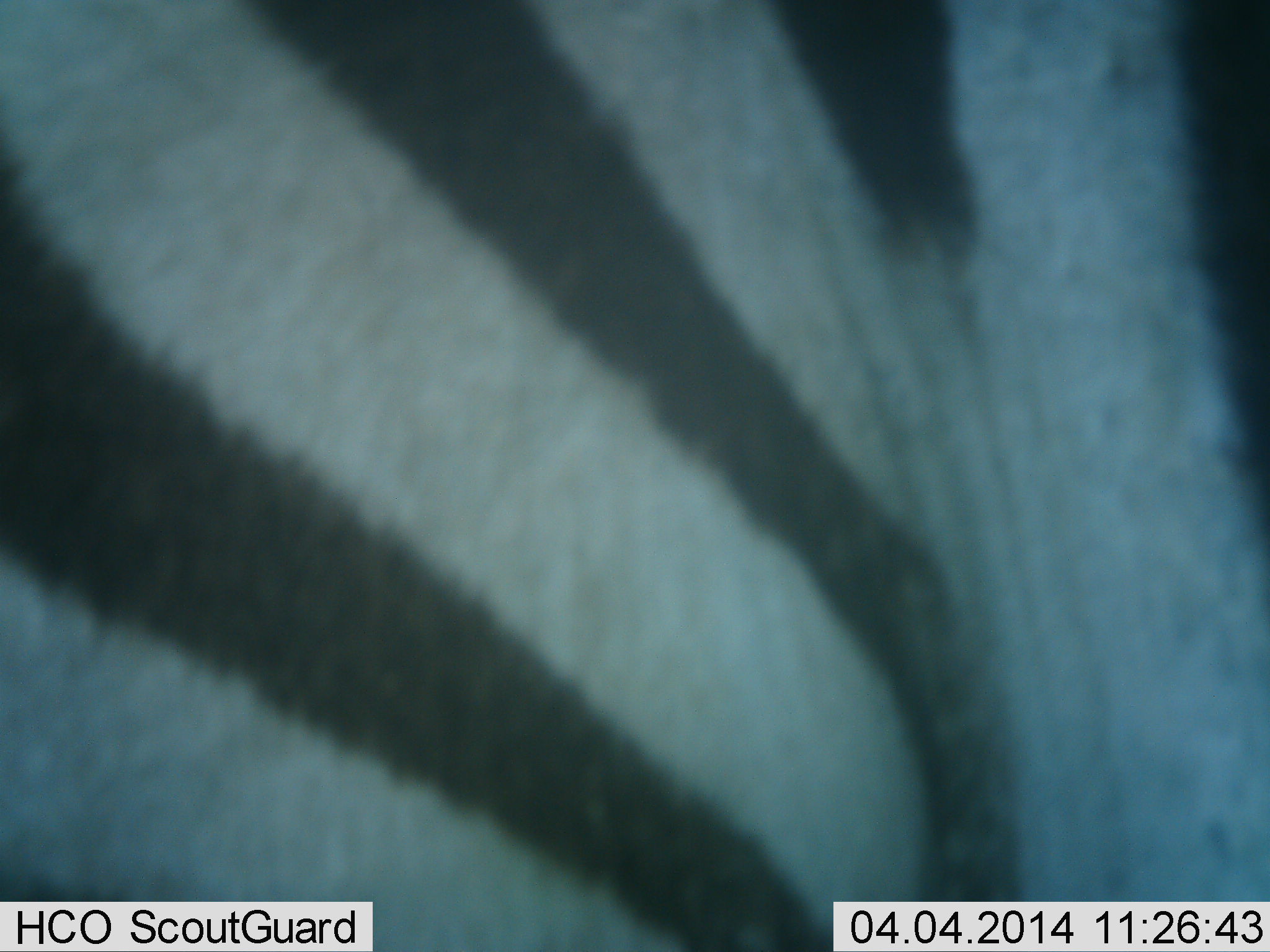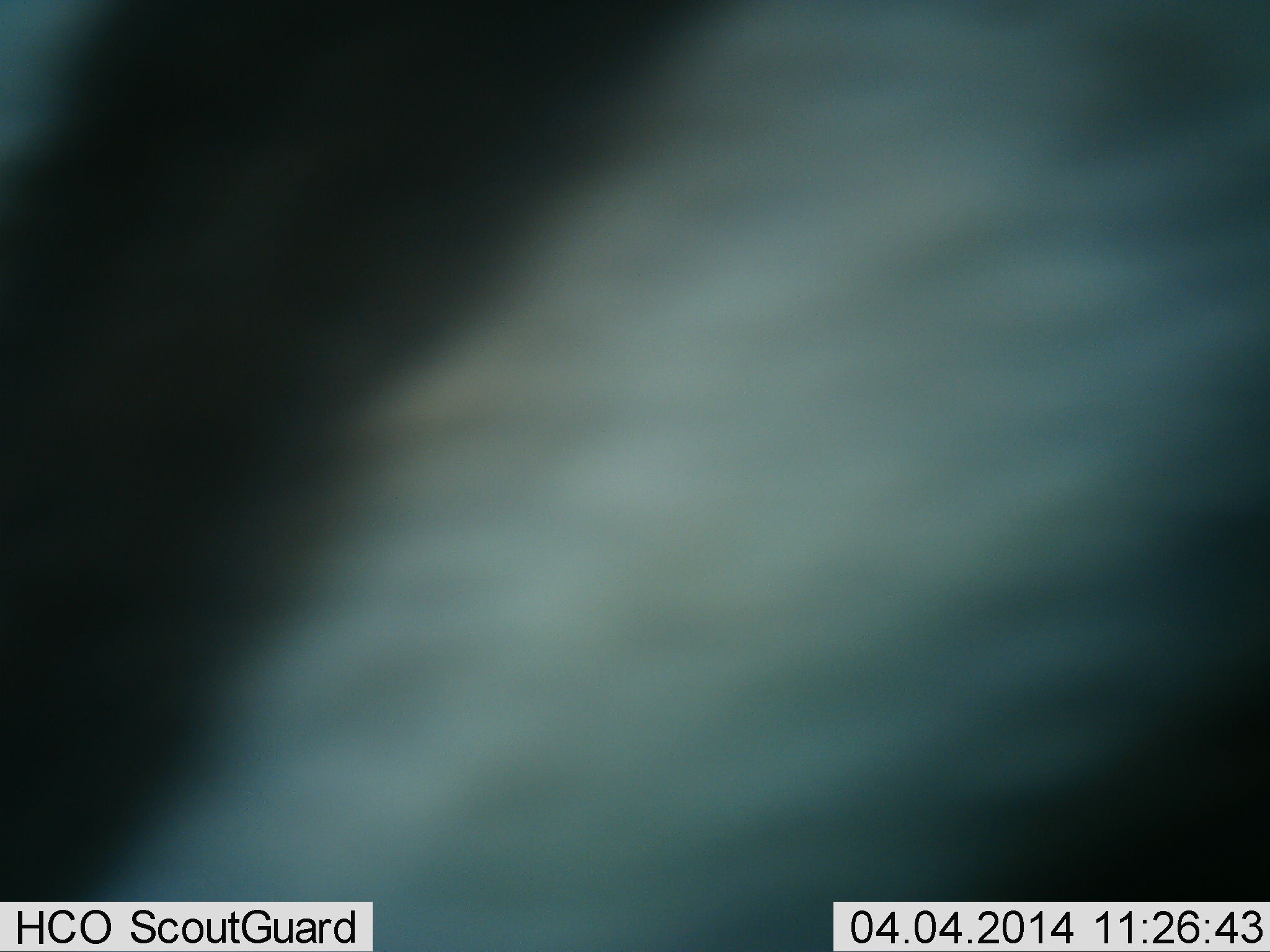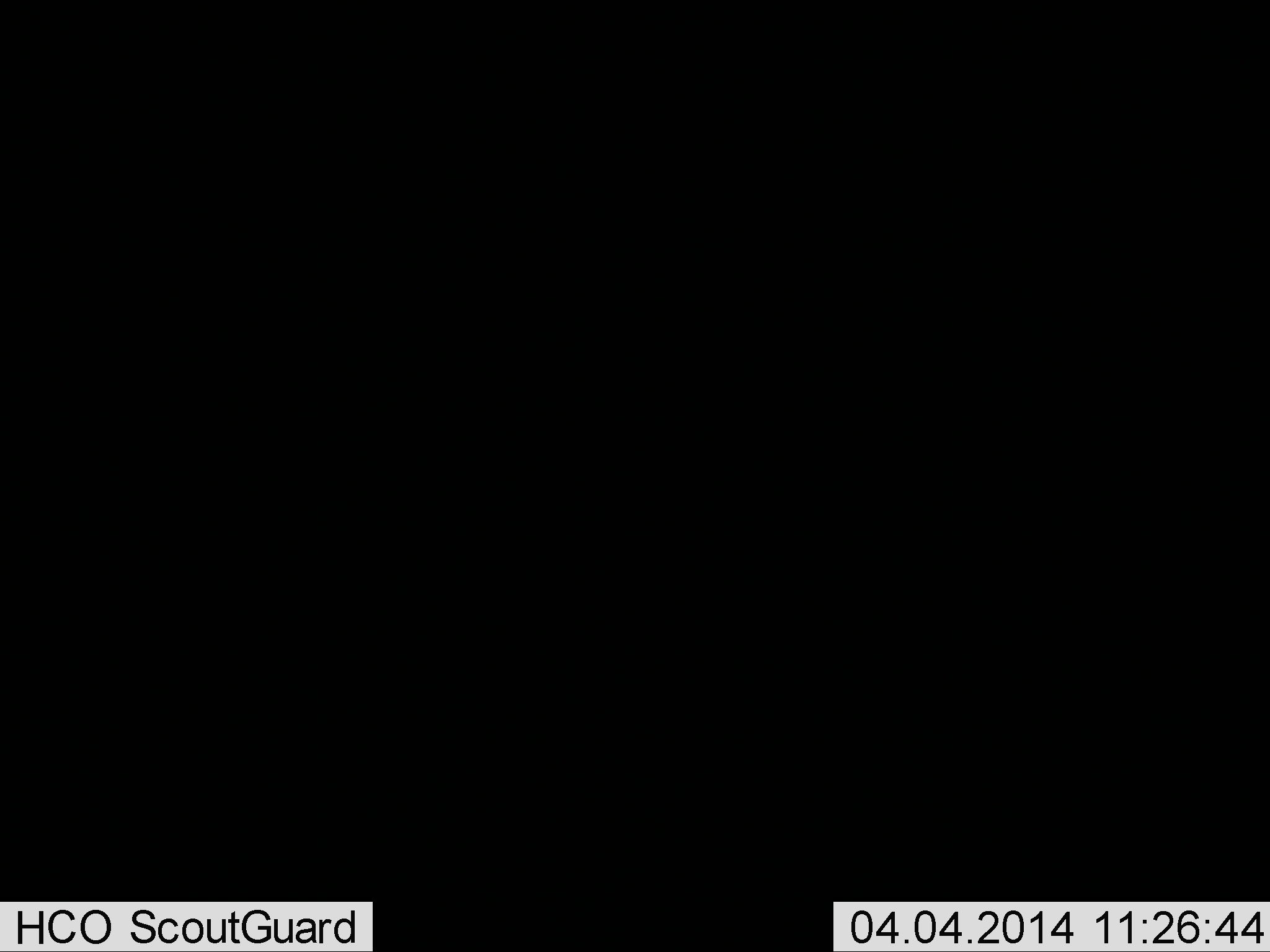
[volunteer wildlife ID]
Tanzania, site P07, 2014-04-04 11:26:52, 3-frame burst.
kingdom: Animalia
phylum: Chordata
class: Mammalia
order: Perissodactyla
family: Equidae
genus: Equus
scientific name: Equus quagga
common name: plains zebra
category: zebra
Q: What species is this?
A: Zebra (plains zebra) (Equus quagga).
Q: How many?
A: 1.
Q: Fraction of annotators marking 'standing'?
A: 20%.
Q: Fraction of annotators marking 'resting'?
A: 0%.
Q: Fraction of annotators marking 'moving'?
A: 90%.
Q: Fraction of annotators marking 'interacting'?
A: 0%.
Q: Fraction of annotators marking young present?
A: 0%.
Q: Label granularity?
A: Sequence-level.